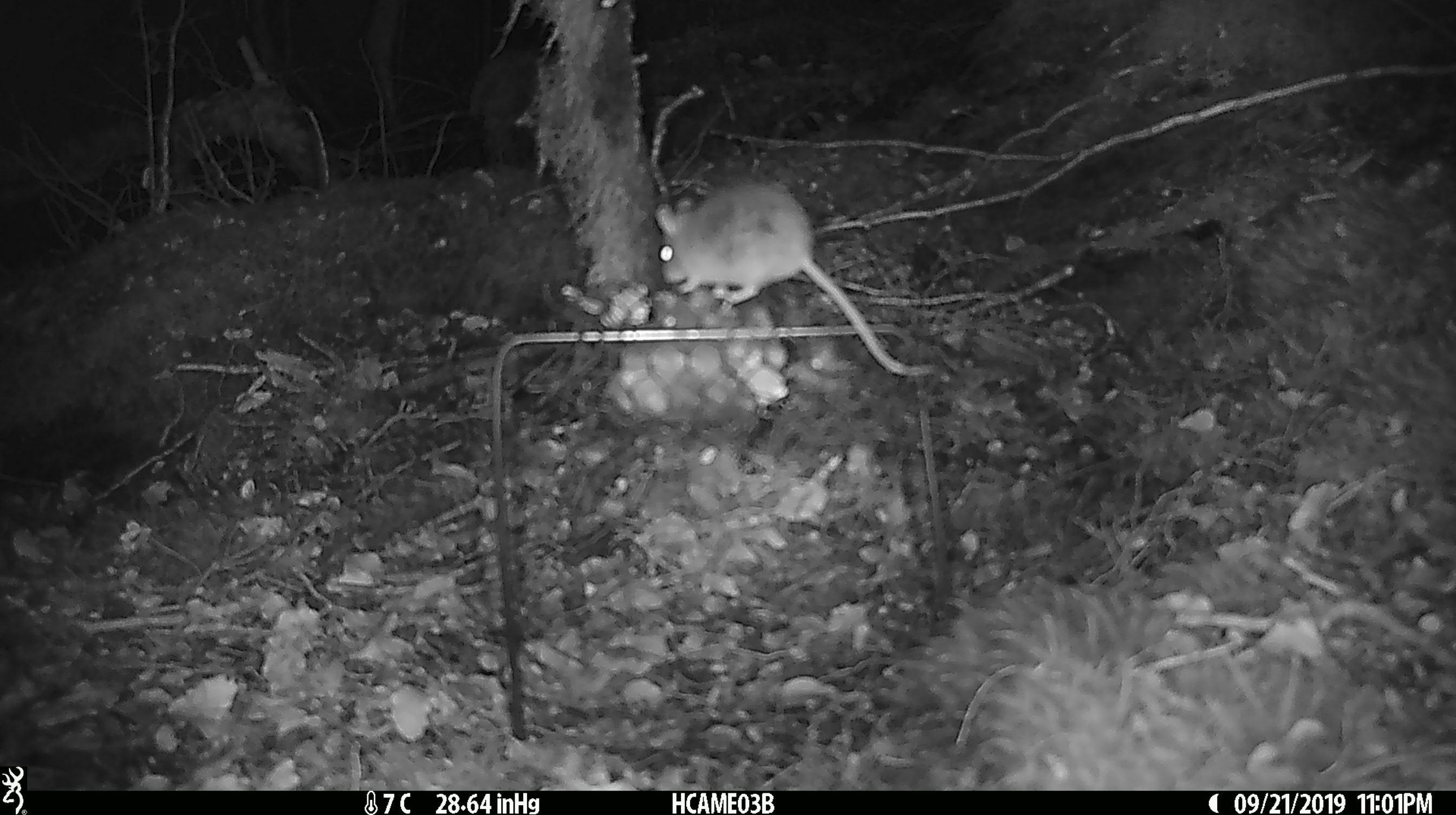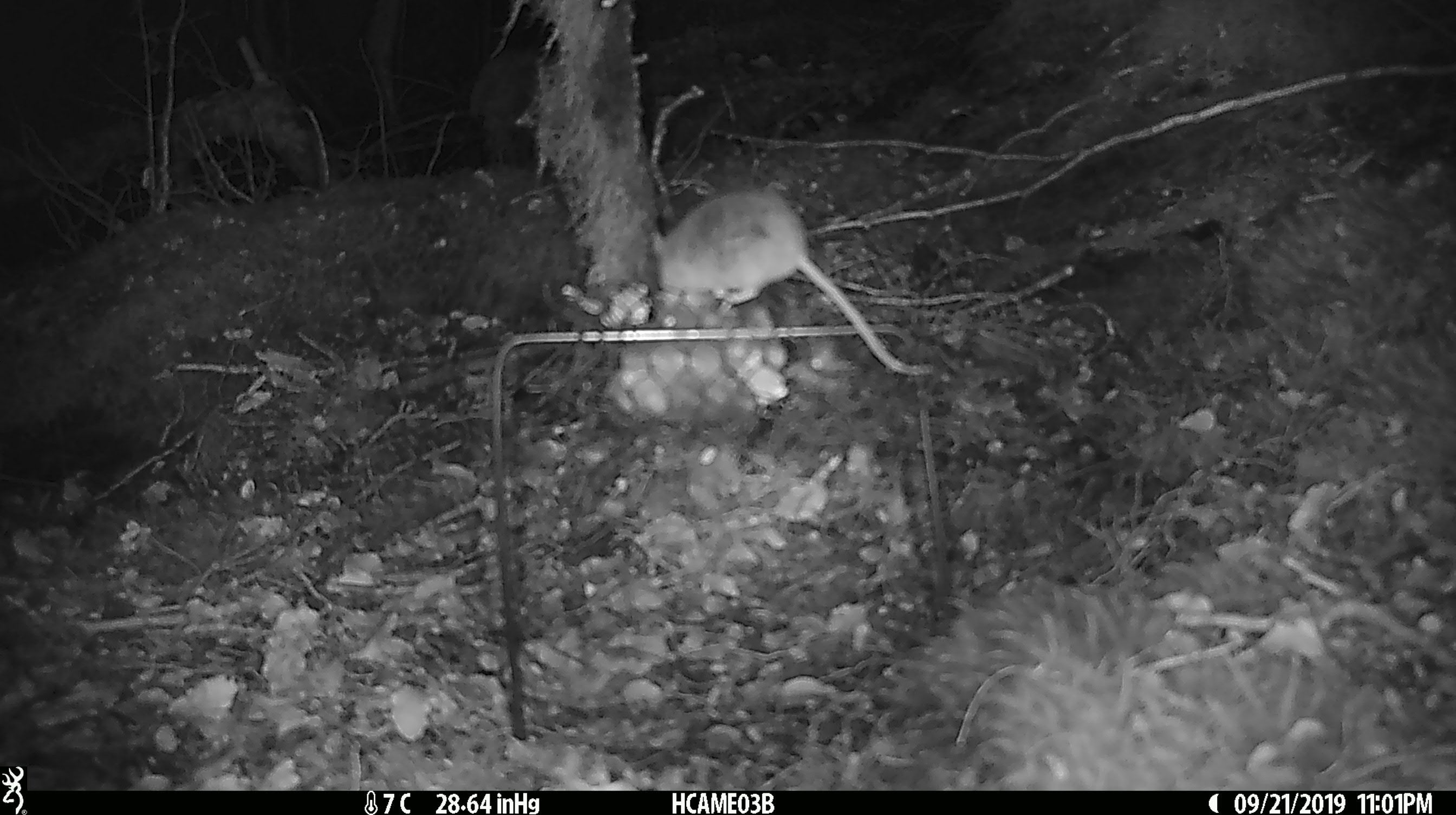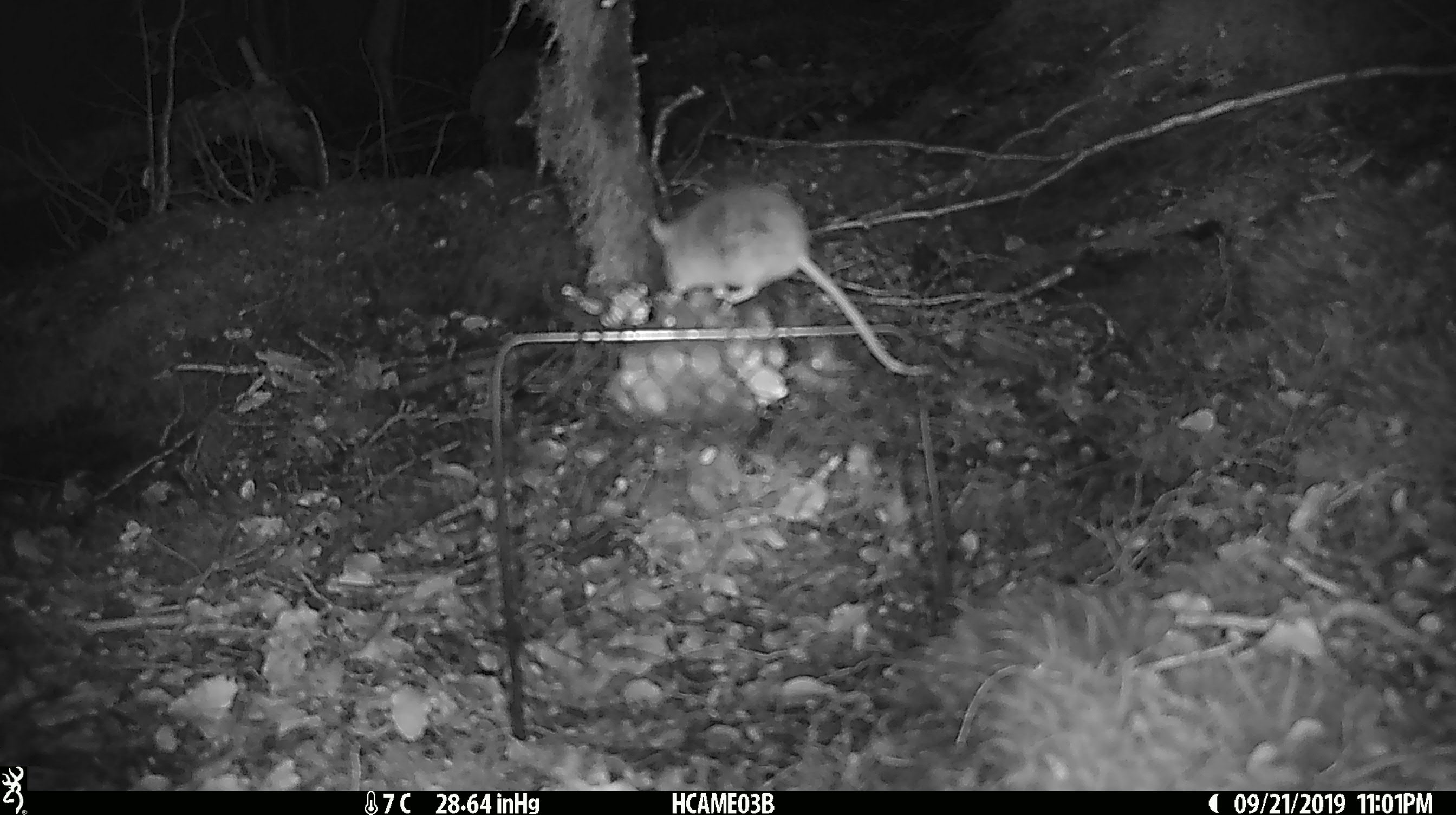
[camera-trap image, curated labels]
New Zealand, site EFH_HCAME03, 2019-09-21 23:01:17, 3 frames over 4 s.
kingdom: Animalia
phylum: Chordata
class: Mammalia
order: Rodentia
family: Muridae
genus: Mus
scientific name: Mus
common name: mouse